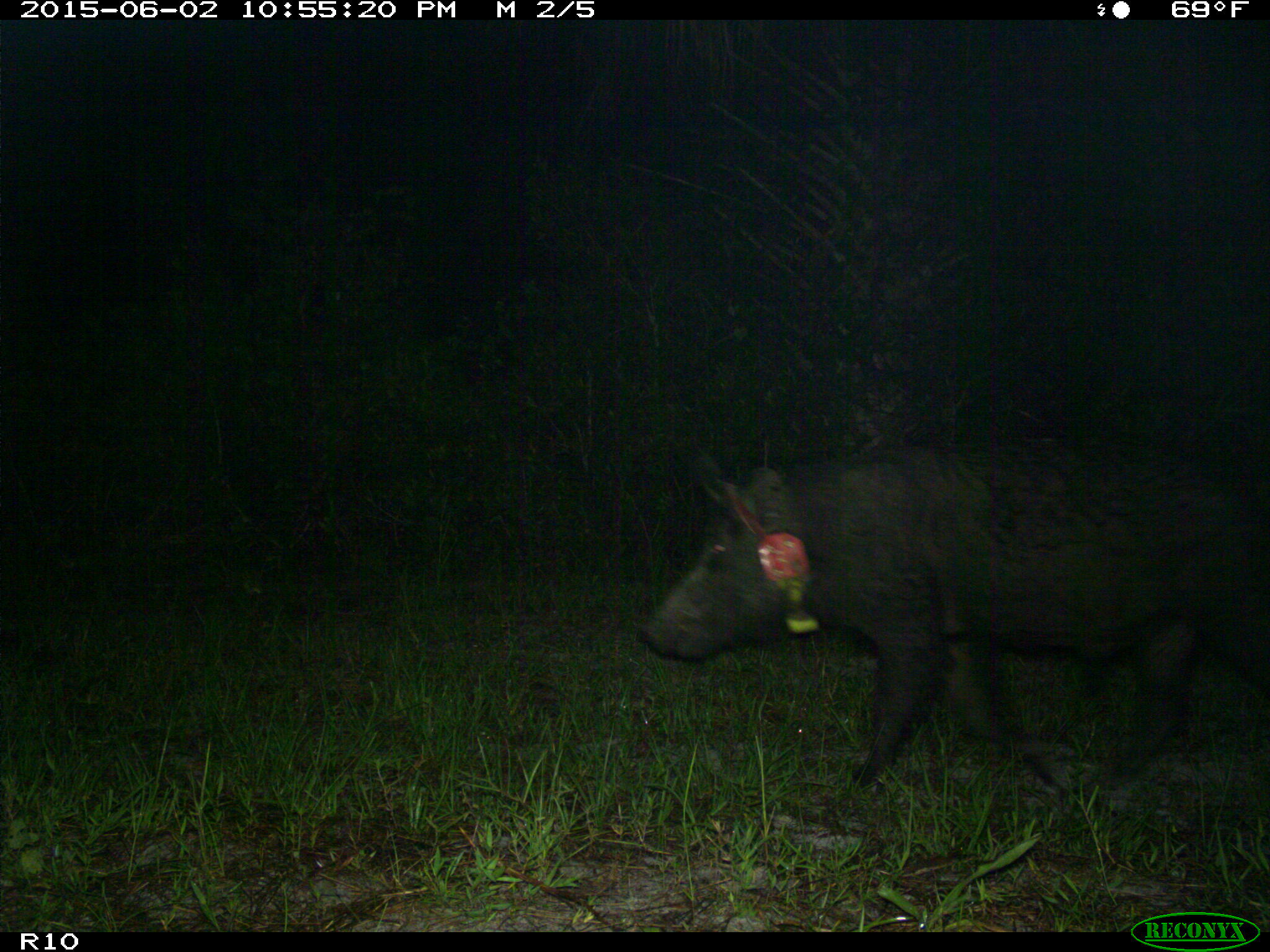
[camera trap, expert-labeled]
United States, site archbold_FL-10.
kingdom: Animalia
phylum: Chordata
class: Mammalia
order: Artiodactyla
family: Suidae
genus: Sus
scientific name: Sus scrofa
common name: wild boar